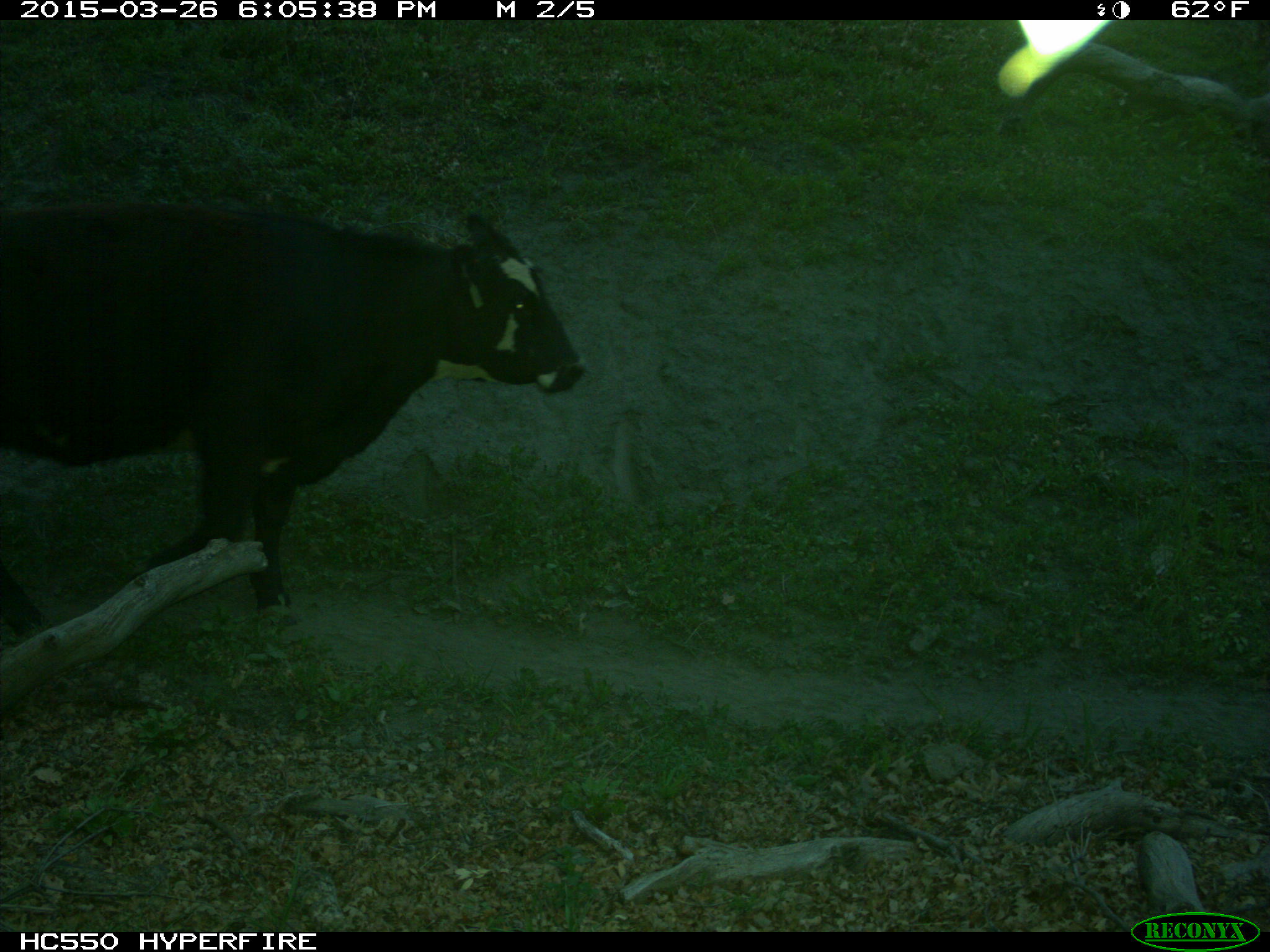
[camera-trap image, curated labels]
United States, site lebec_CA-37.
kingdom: Animalia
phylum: Chordata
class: Mammalia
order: Artiodactyla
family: Bovidae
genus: Bos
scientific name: Bos taurus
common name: domestic cow